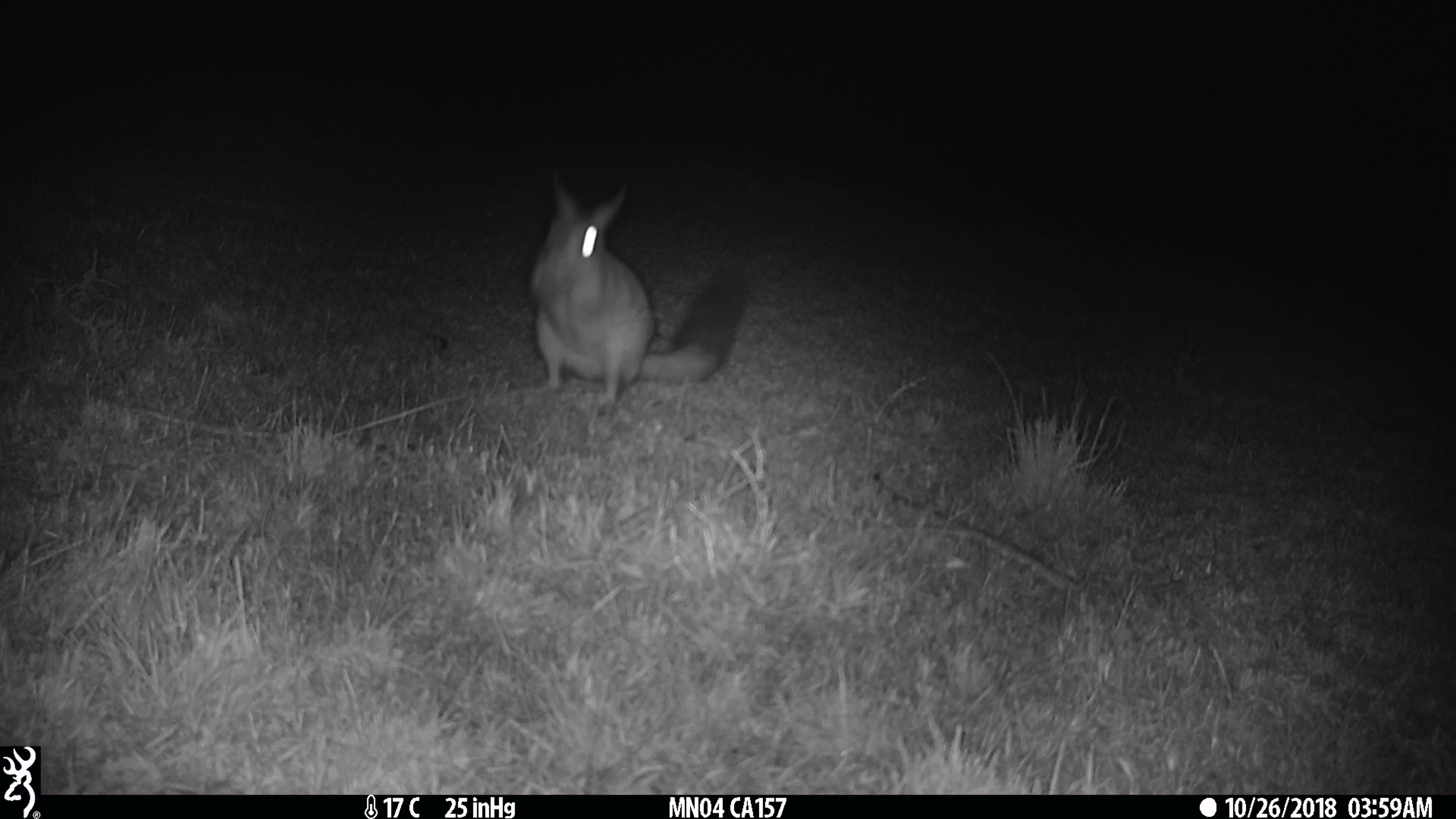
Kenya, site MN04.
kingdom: Animalia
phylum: Chordata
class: Mammalia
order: Rodentia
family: Pedetidae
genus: Pedetes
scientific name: Pedetes capensis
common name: springhare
Springhare (Pedetes capensis).